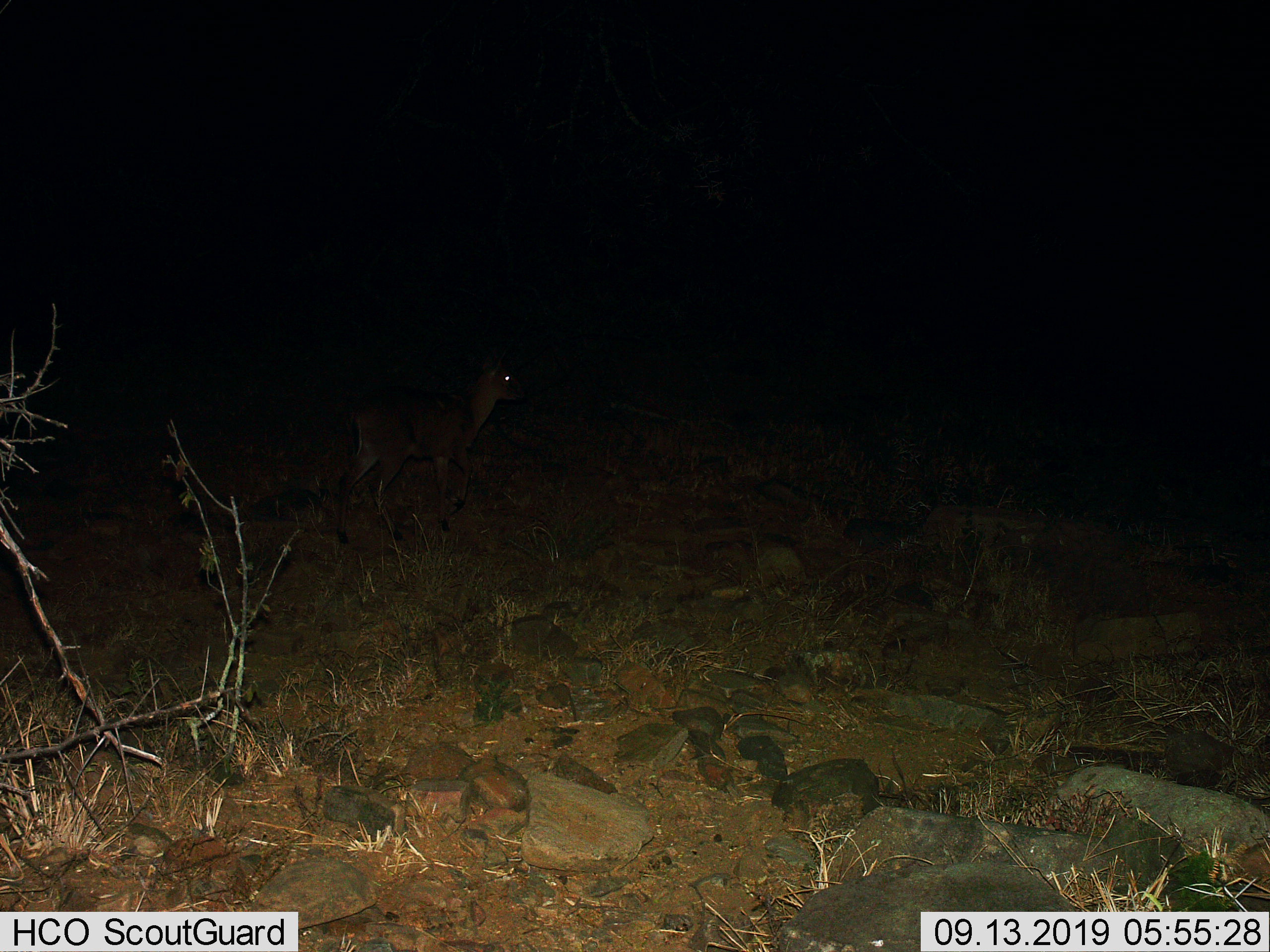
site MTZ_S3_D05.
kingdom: Animalia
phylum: Chordata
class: Mammalia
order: Artiodactyla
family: Bovidae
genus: Sylvicapra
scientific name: Sylvicapra grimmia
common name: common duiker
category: duikercommongrey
Duikercommongrey (common duiker) (Sylvicapra grimmia), count 1. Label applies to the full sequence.